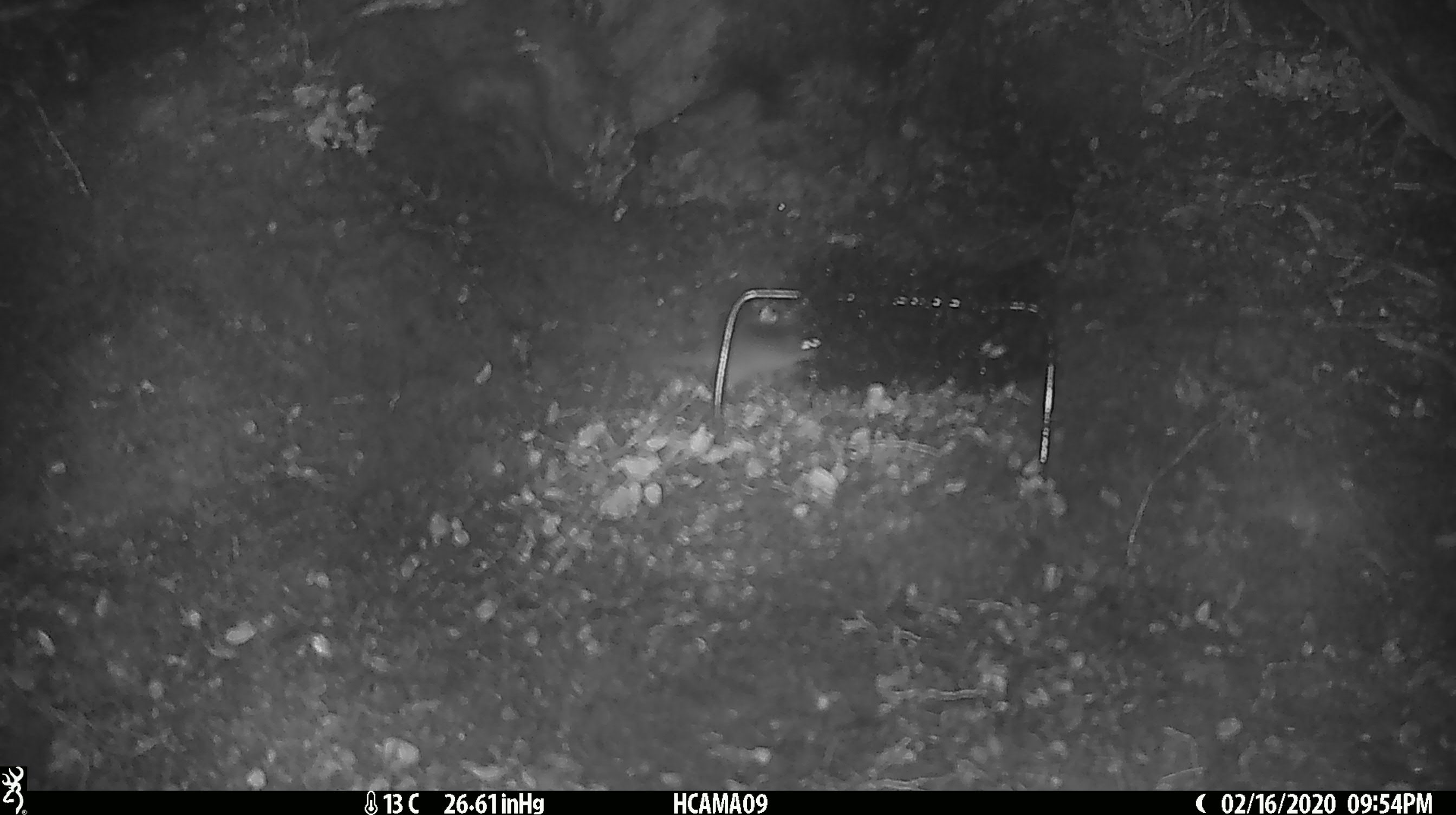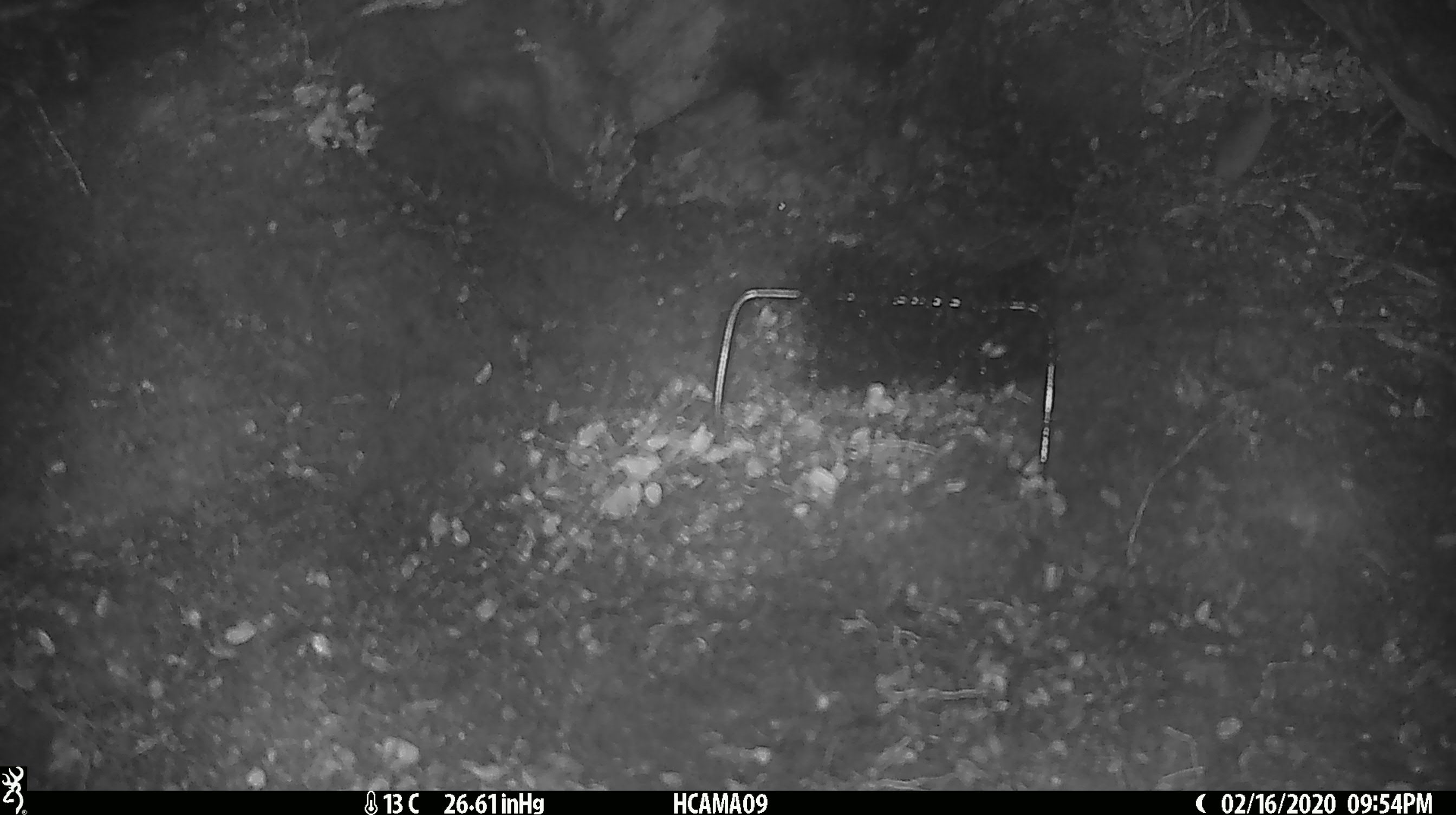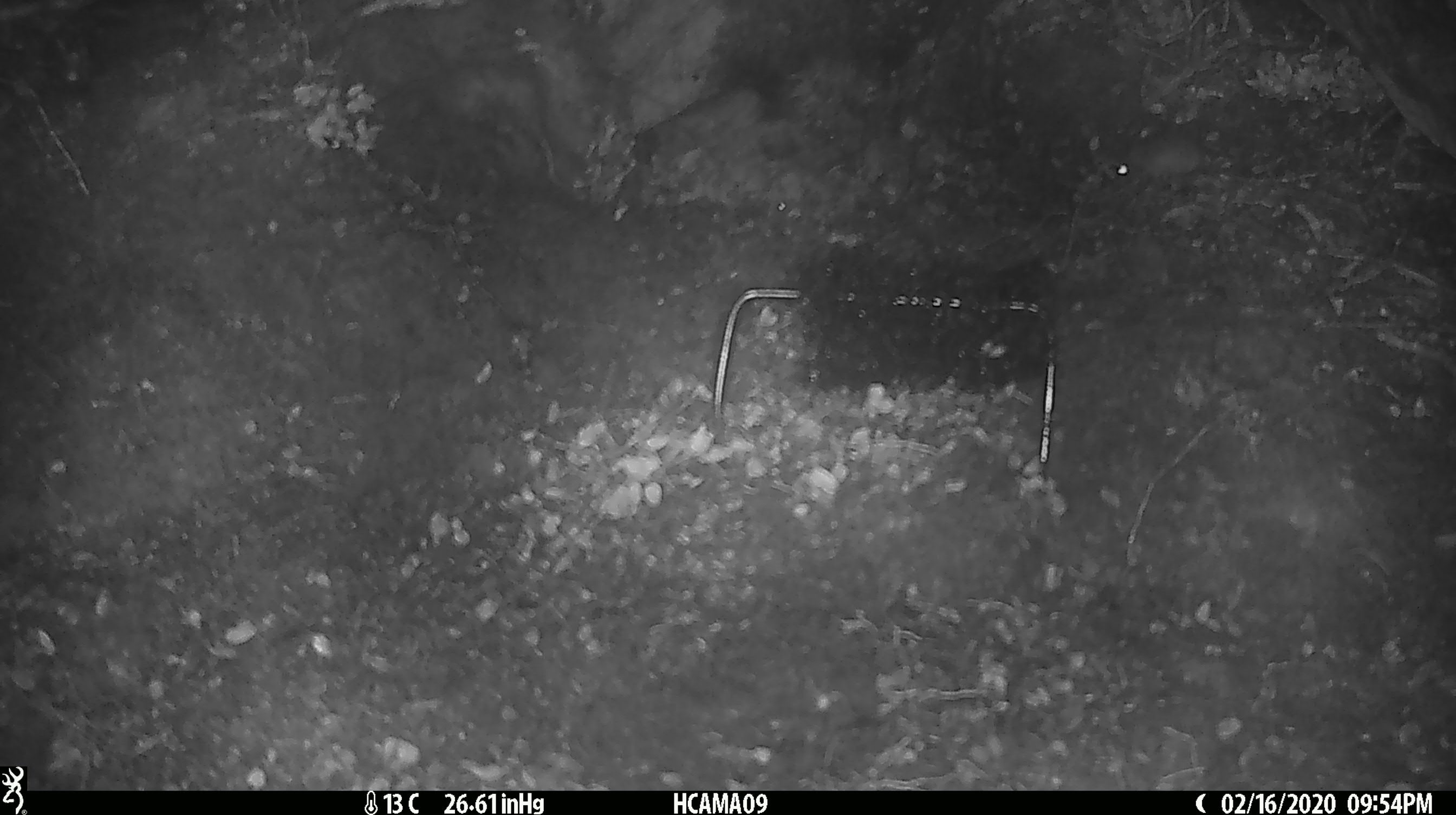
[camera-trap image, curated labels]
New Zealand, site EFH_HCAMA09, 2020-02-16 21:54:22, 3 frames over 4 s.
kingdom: Animalia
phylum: Chordata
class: Mammalia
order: Rodentia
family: Muridae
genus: Mus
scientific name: Mus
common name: mouse